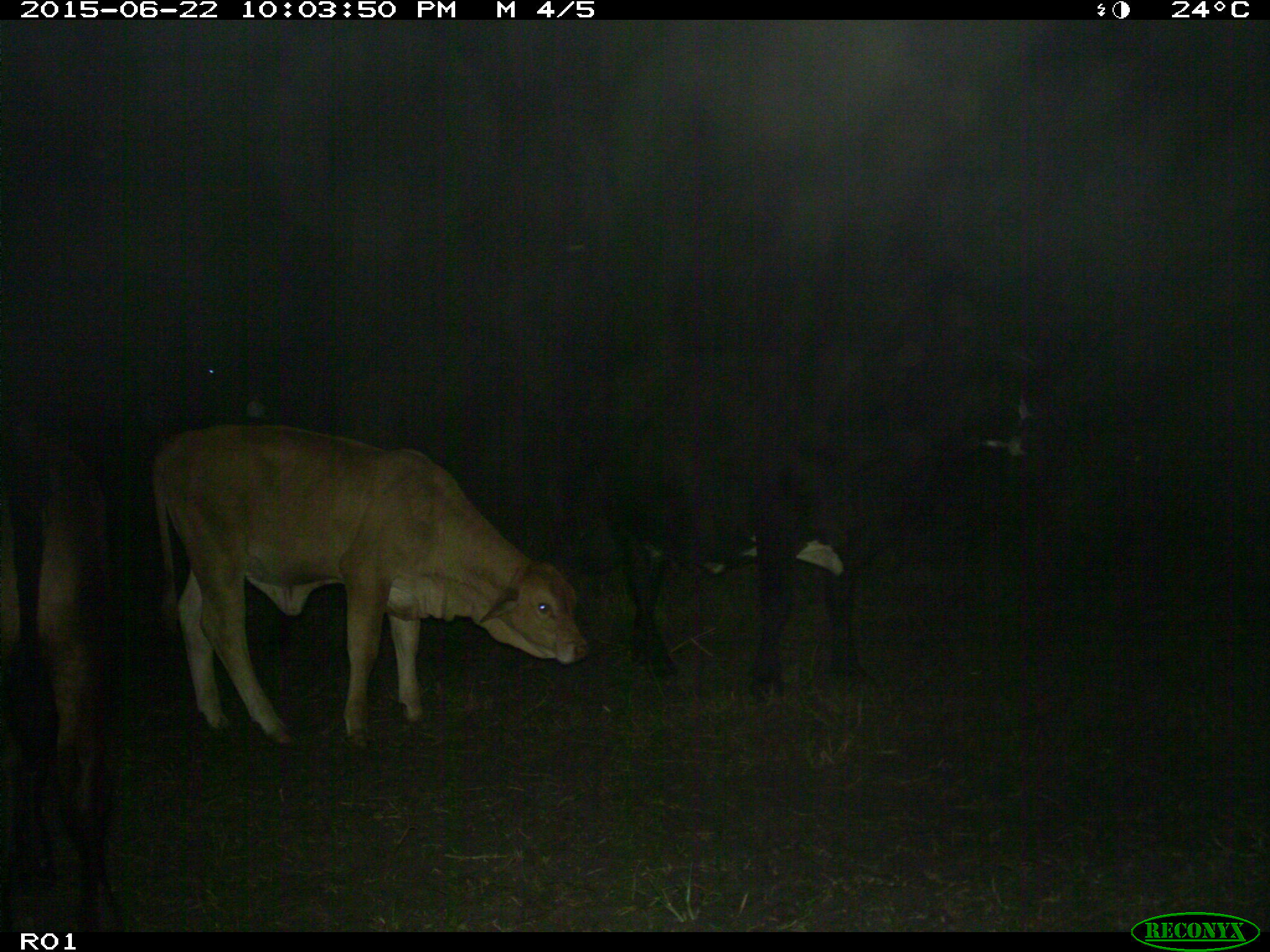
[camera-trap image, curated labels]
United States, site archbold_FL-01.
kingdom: Animalia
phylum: Chordata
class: Mammalia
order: Artiodactyla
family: Bovidae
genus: Bos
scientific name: Bos taurus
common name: domestic cow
Bos taurus (domestic cow).